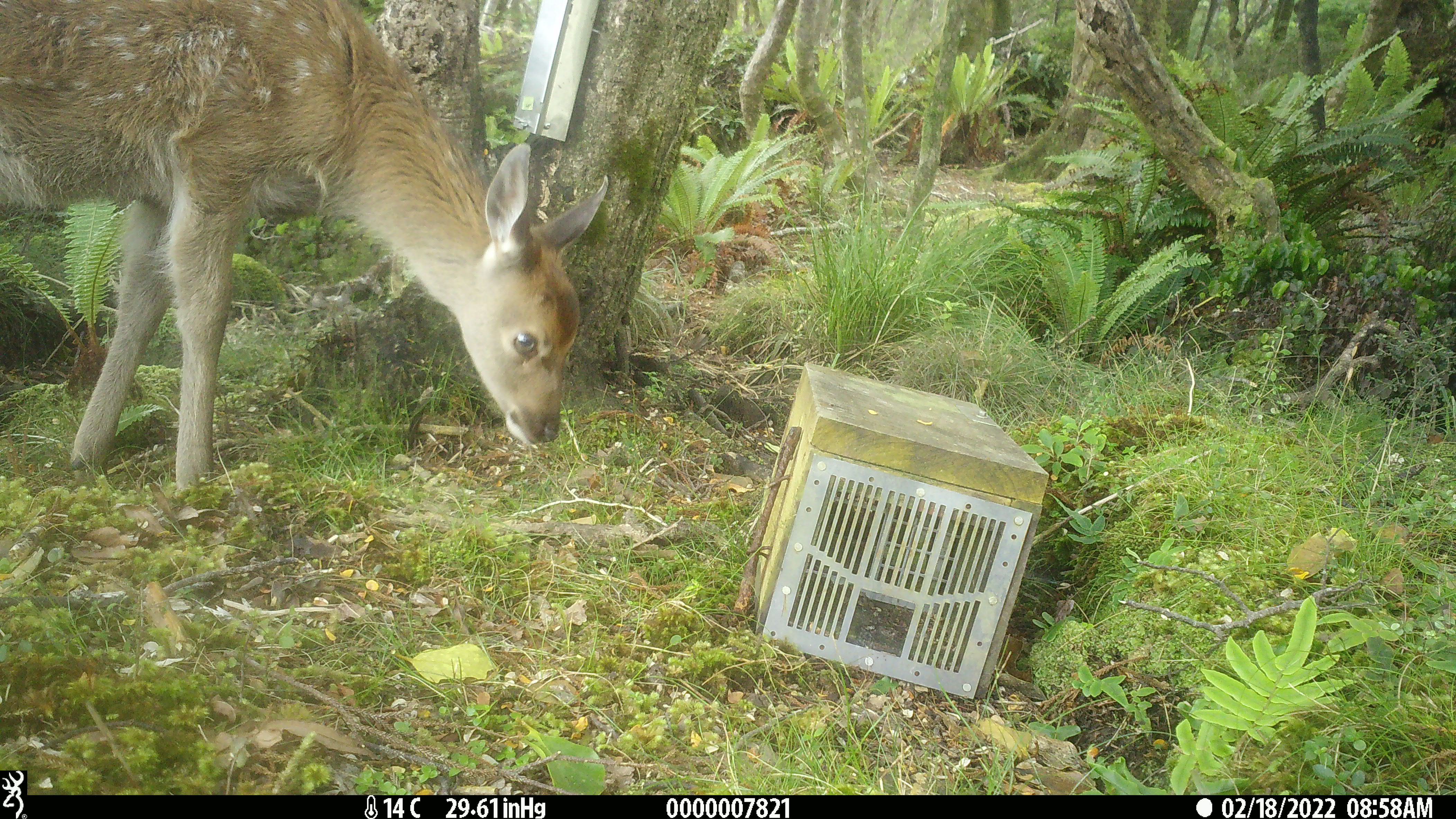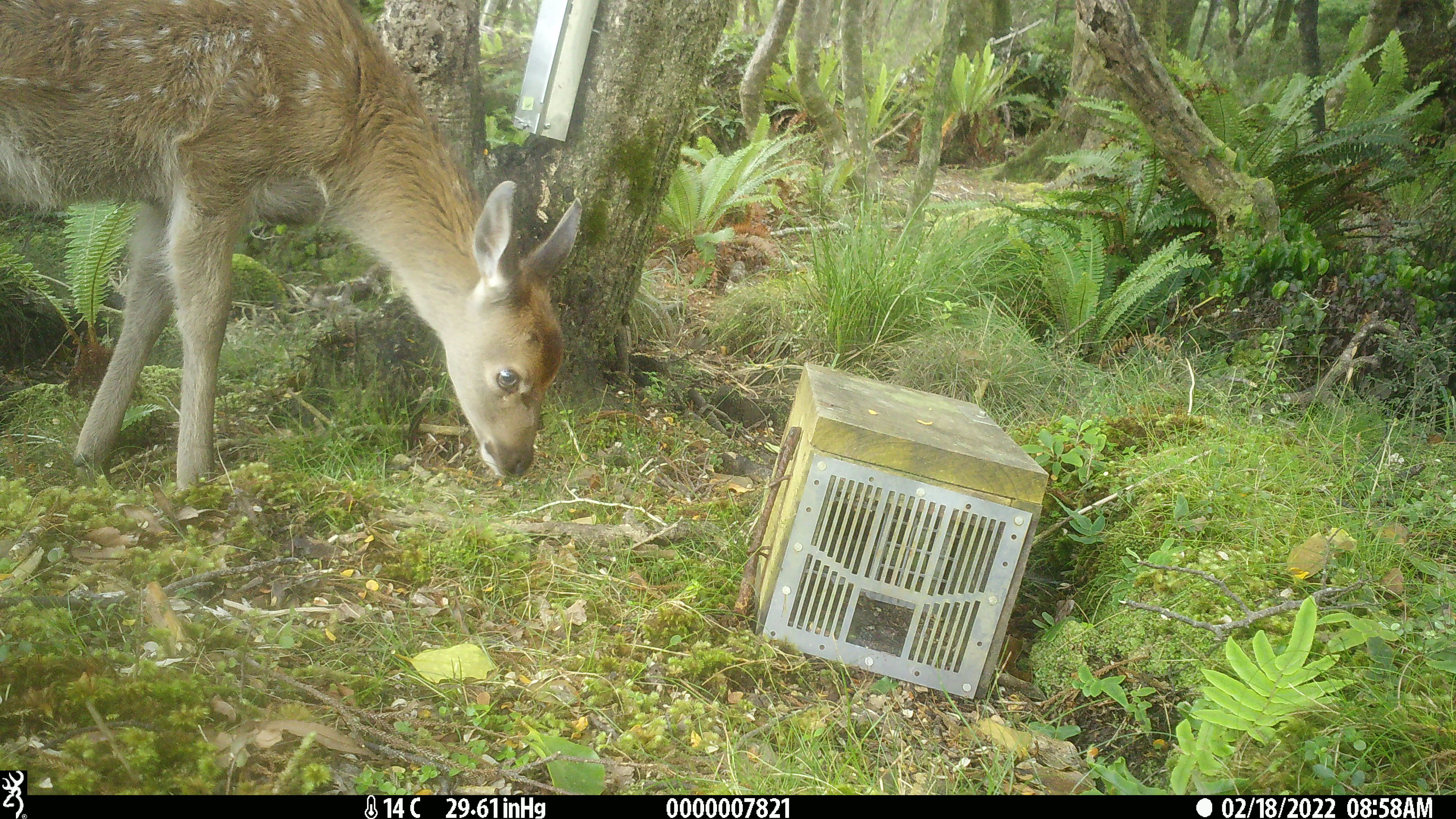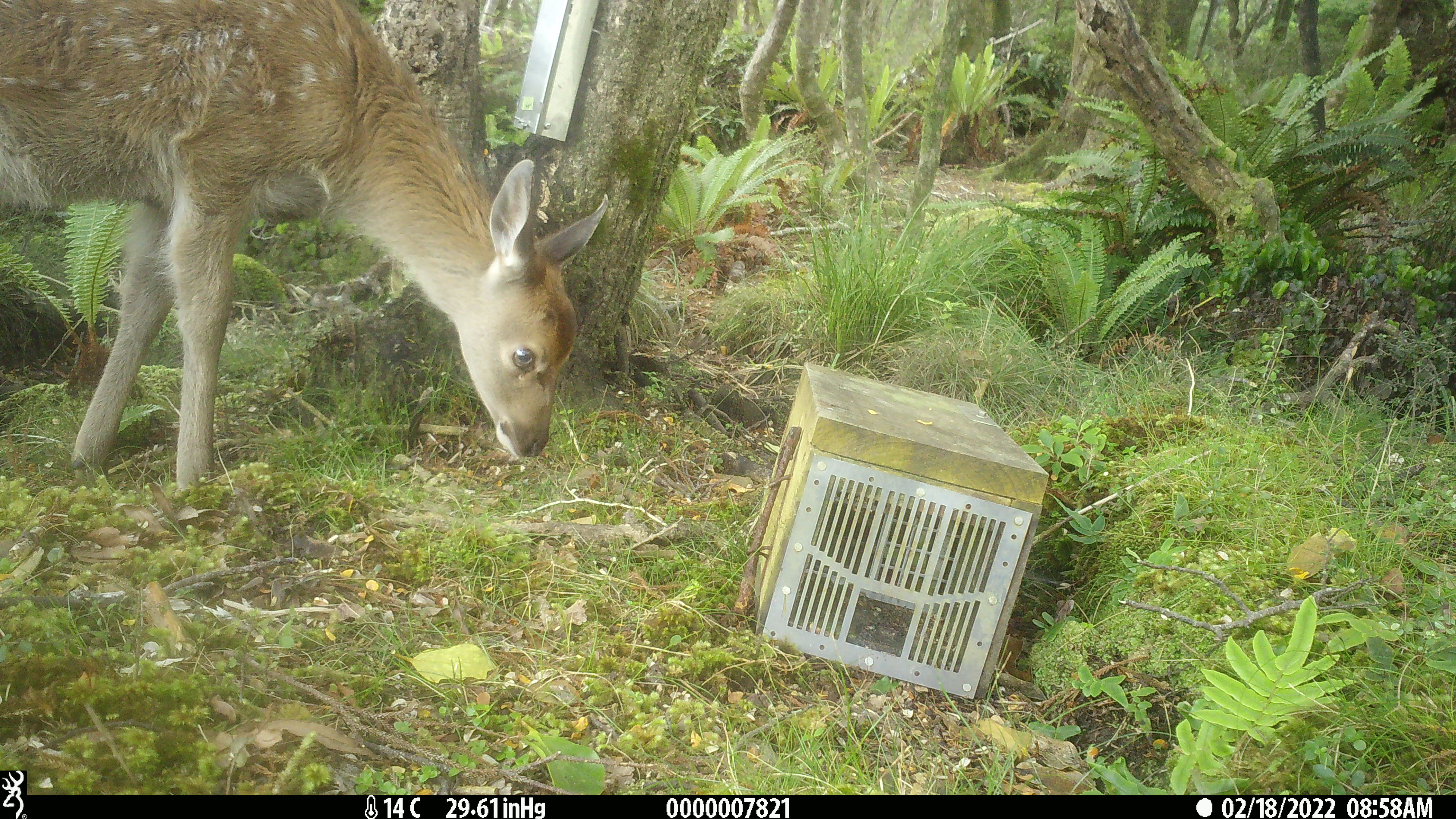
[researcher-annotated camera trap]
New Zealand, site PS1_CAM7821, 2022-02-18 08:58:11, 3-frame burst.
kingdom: Animalia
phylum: Chordata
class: Mammalia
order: Artiodactyla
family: Cervidae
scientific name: Cervidae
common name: deer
Deer (Cervidae).